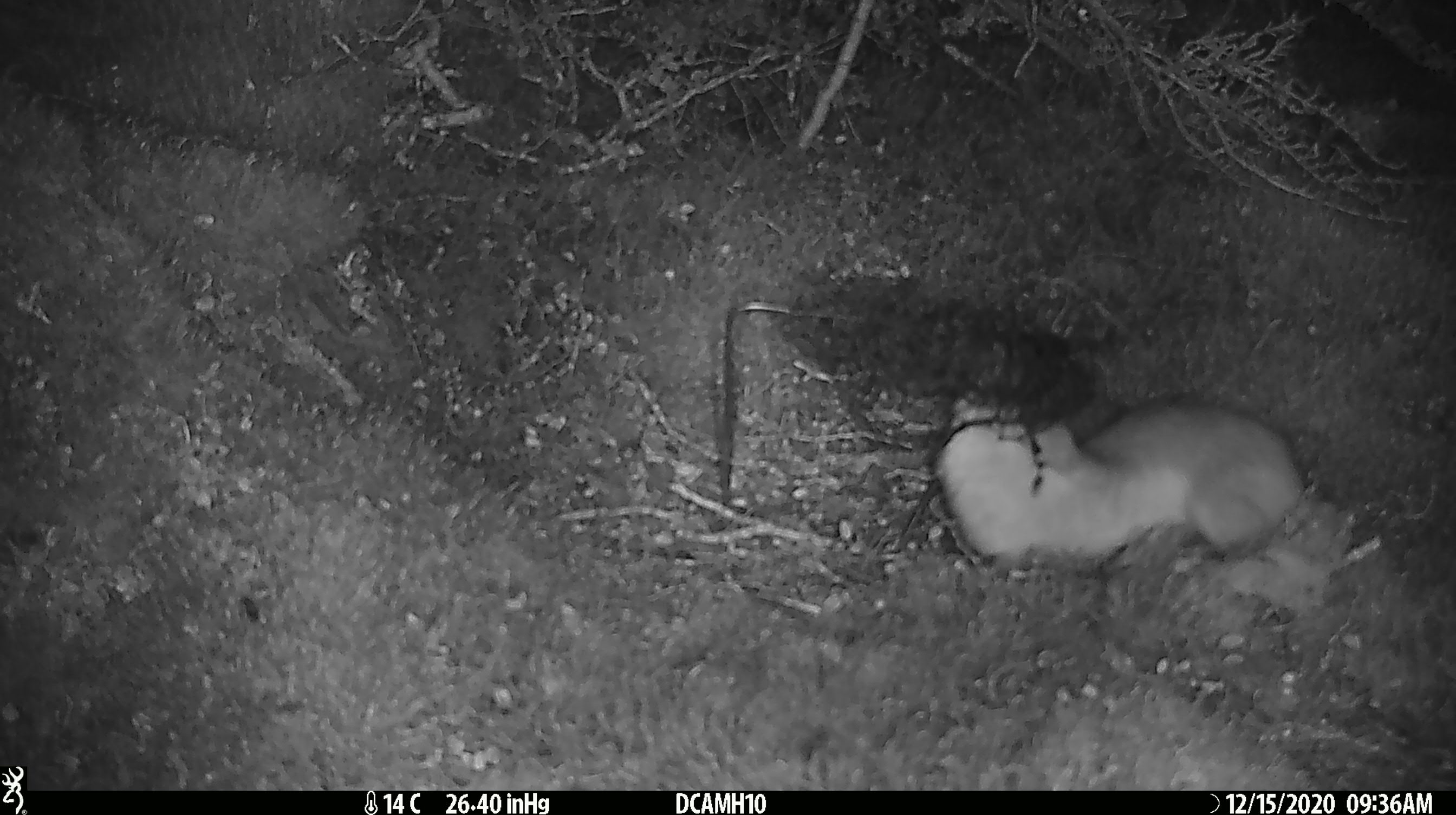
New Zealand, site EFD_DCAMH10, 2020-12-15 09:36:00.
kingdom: Animalia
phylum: Chordata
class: Mammalia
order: Carnivora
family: Mustelidae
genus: Mustela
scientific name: Mustela erminea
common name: stoat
Stoat (Mustela erminea).